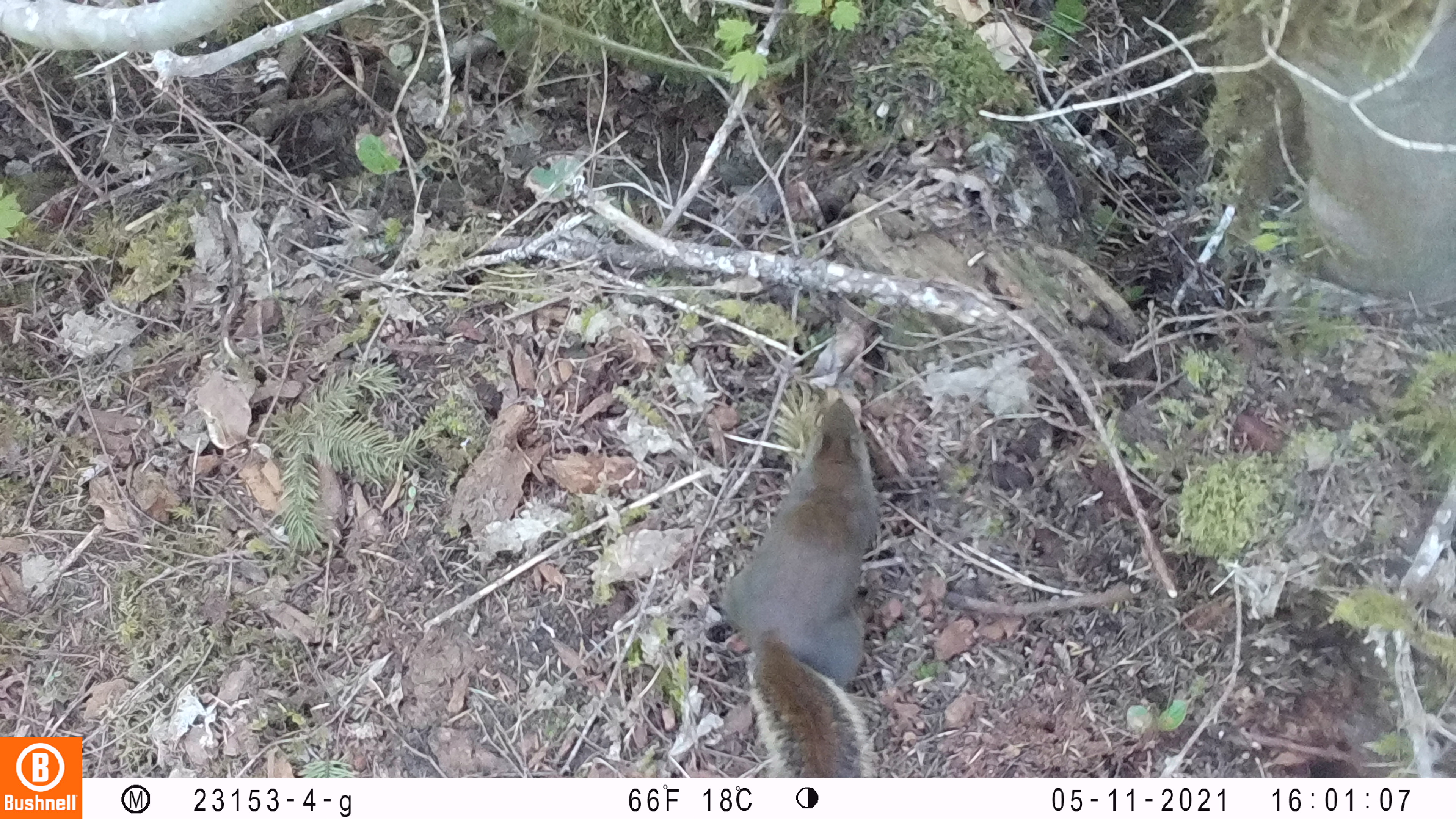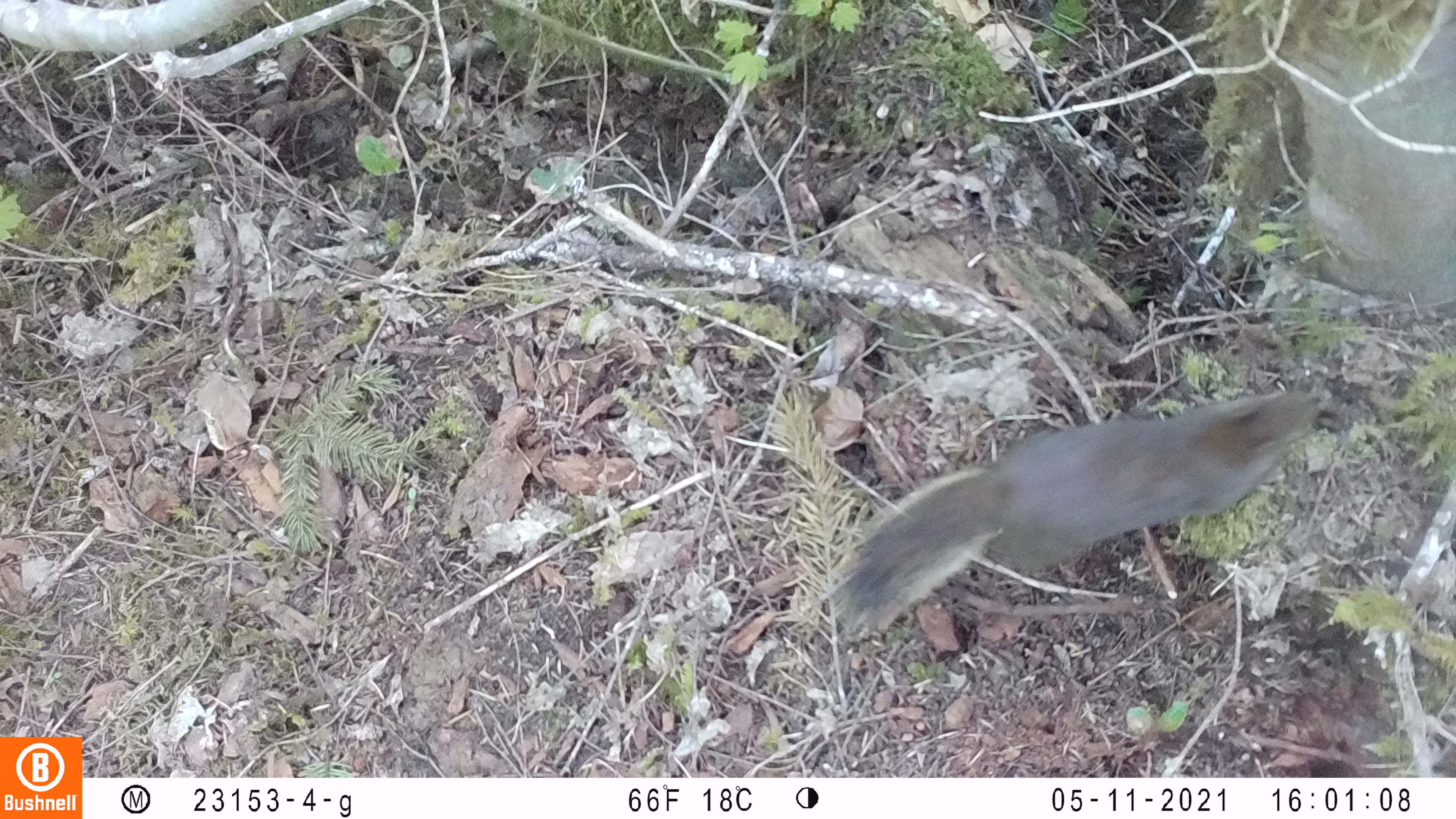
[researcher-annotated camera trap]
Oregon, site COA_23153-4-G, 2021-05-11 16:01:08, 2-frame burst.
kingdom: Animalia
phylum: Chordata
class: Mammalia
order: Rodentia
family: Sciuridae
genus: Tamiasciurus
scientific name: Tamiasciurus douglasii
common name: douglas squirrel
Douglas squirrel (Tamiasciurus douglasii).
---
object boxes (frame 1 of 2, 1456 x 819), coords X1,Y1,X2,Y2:
douglas squirrel: 706,389,893,775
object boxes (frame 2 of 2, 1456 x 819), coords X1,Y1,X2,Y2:
douglas squirrel: 824,376,1322,641